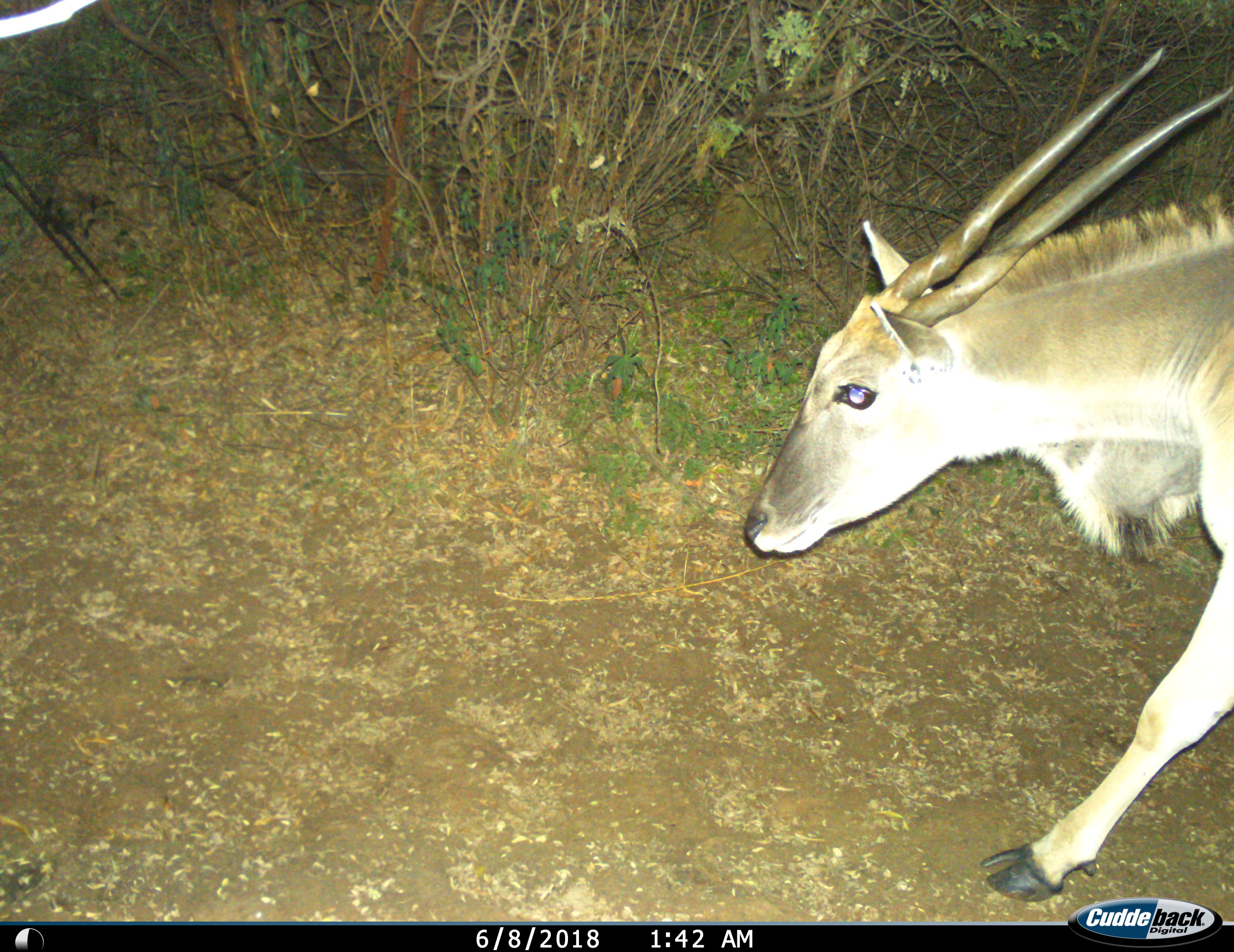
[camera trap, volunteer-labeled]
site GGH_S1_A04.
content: unidentified animal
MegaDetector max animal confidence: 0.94